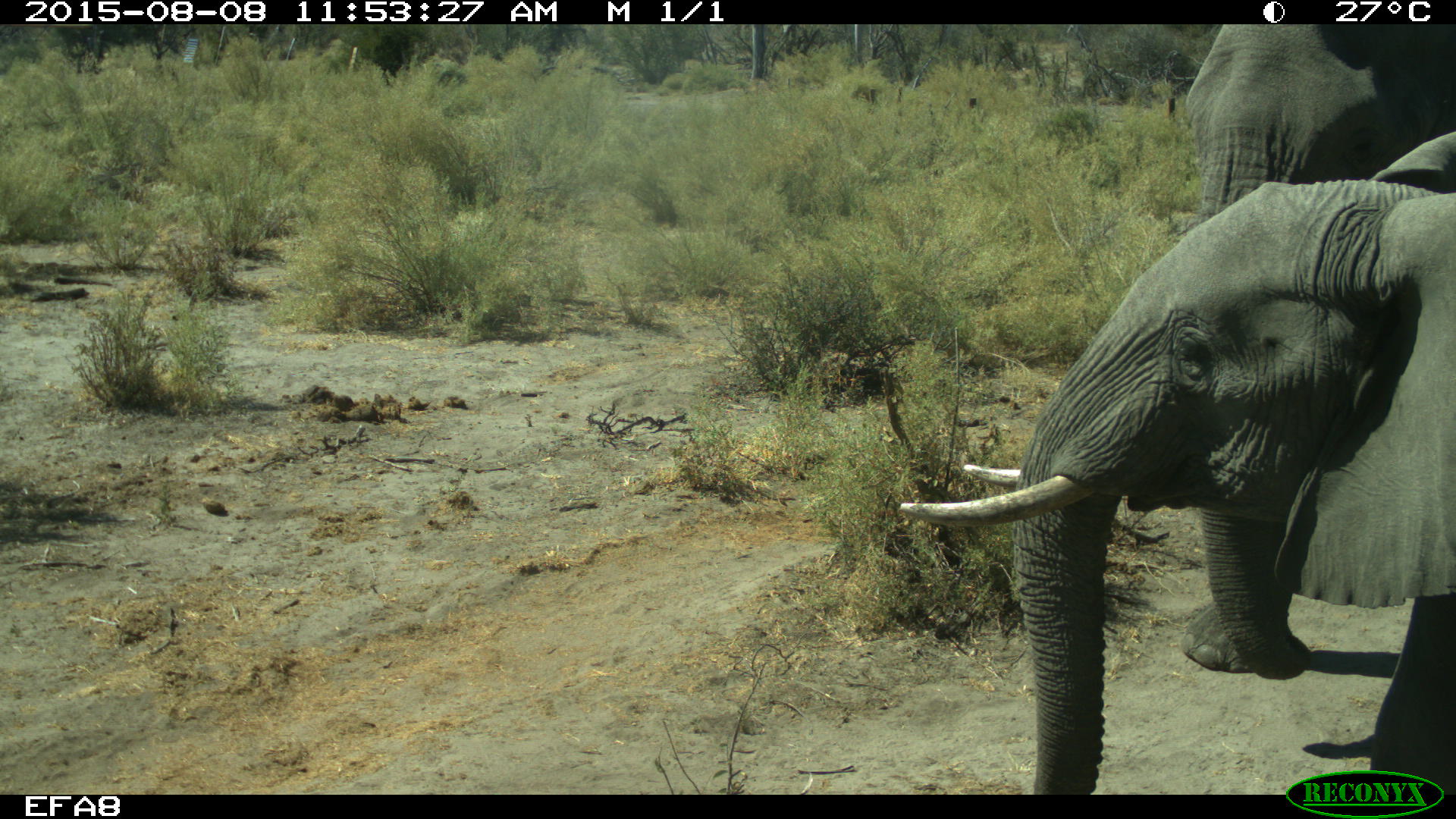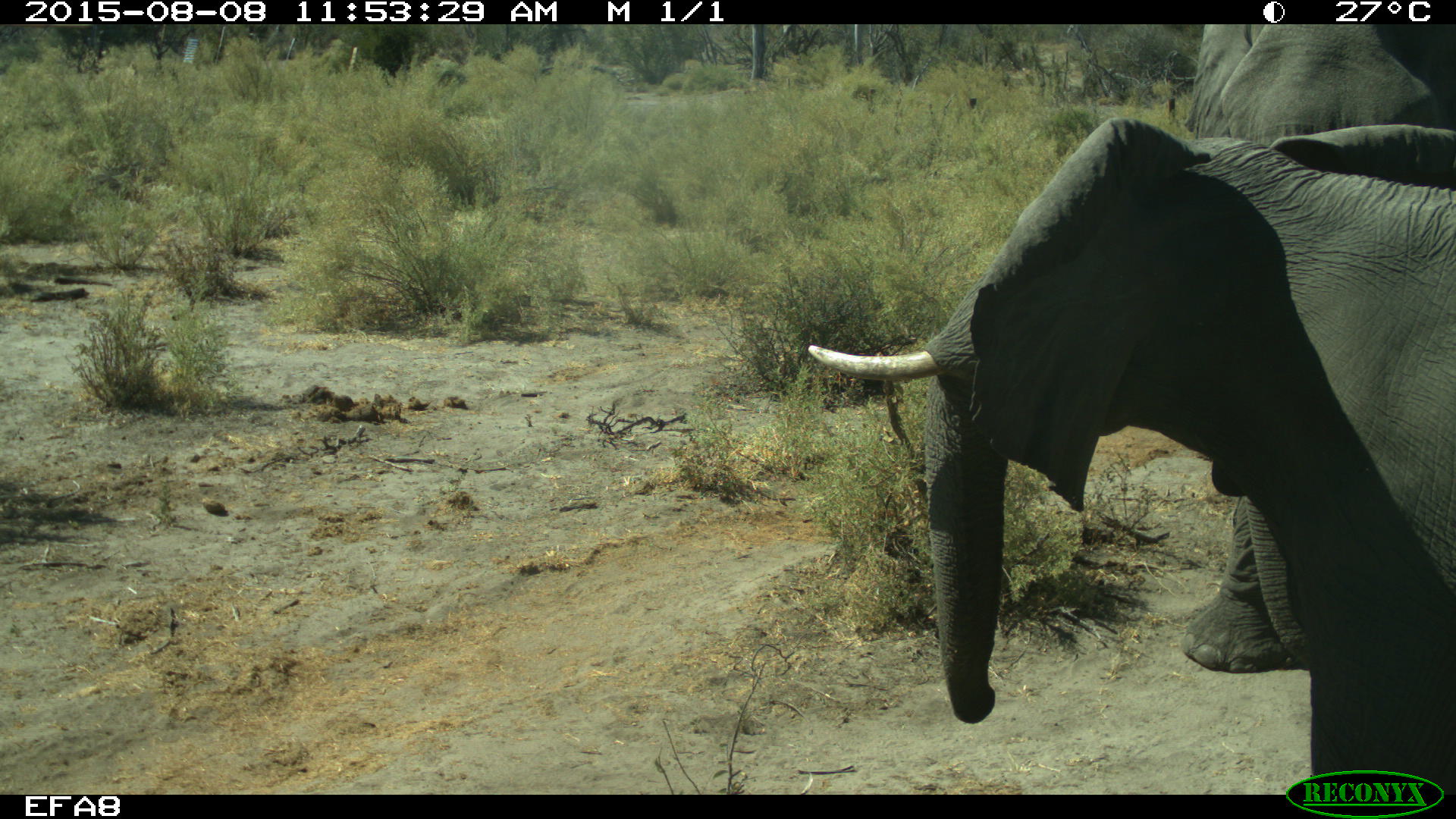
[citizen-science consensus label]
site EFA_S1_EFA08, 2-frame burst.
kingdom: Animalia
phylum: Chordata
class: Mammalia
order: Proboscidea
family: Elephantidae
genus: Loxodonta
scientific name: Loxodonta africana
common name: african bush elephant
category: elephant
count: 2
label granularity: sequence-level